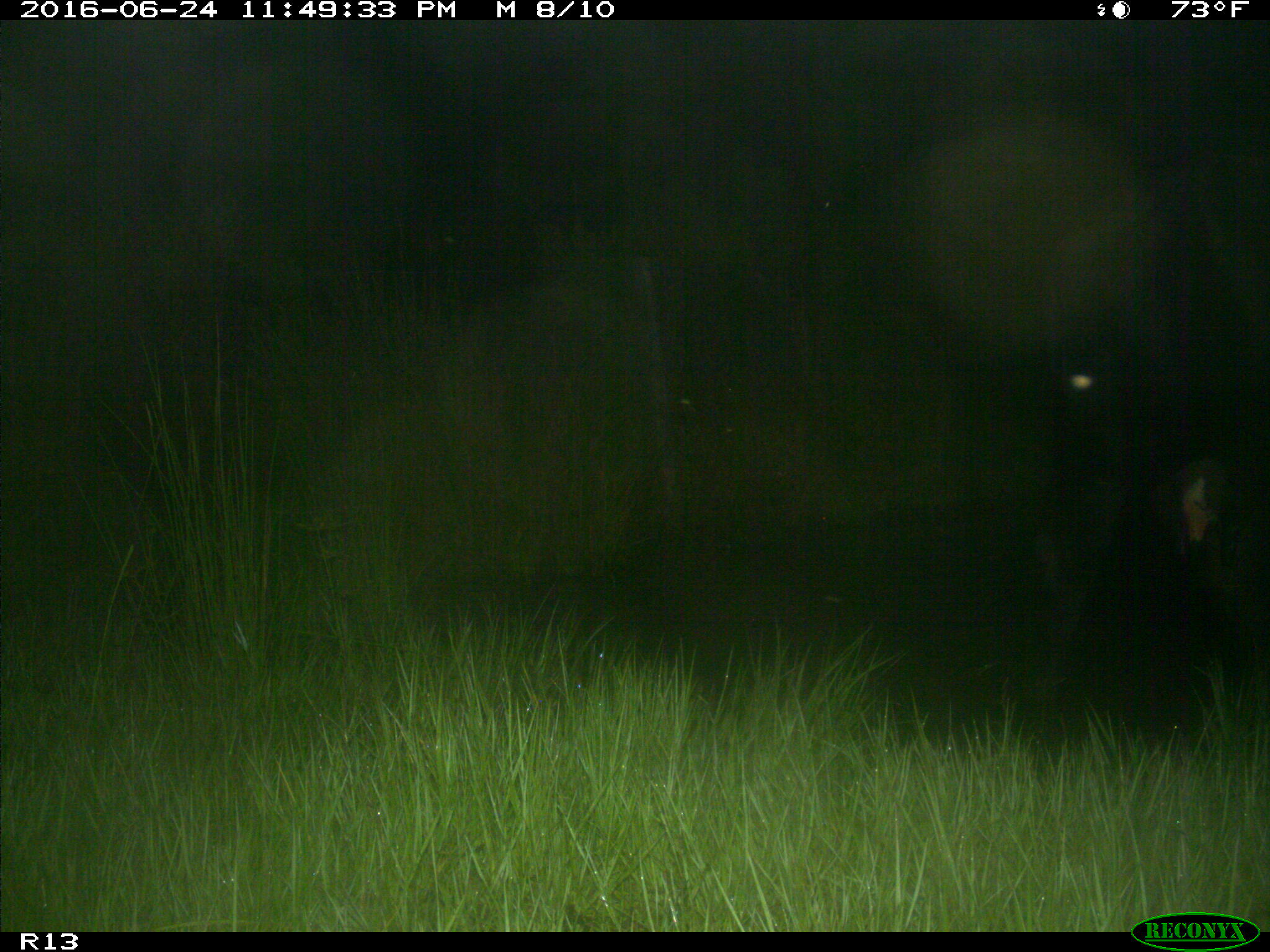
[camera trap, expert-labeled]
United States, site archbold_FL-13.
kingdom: Animalia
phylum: Chordata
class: Mammalia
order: Artiodactyla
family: Bovidae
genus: Bos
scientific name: Bos taurus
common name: domestic cow